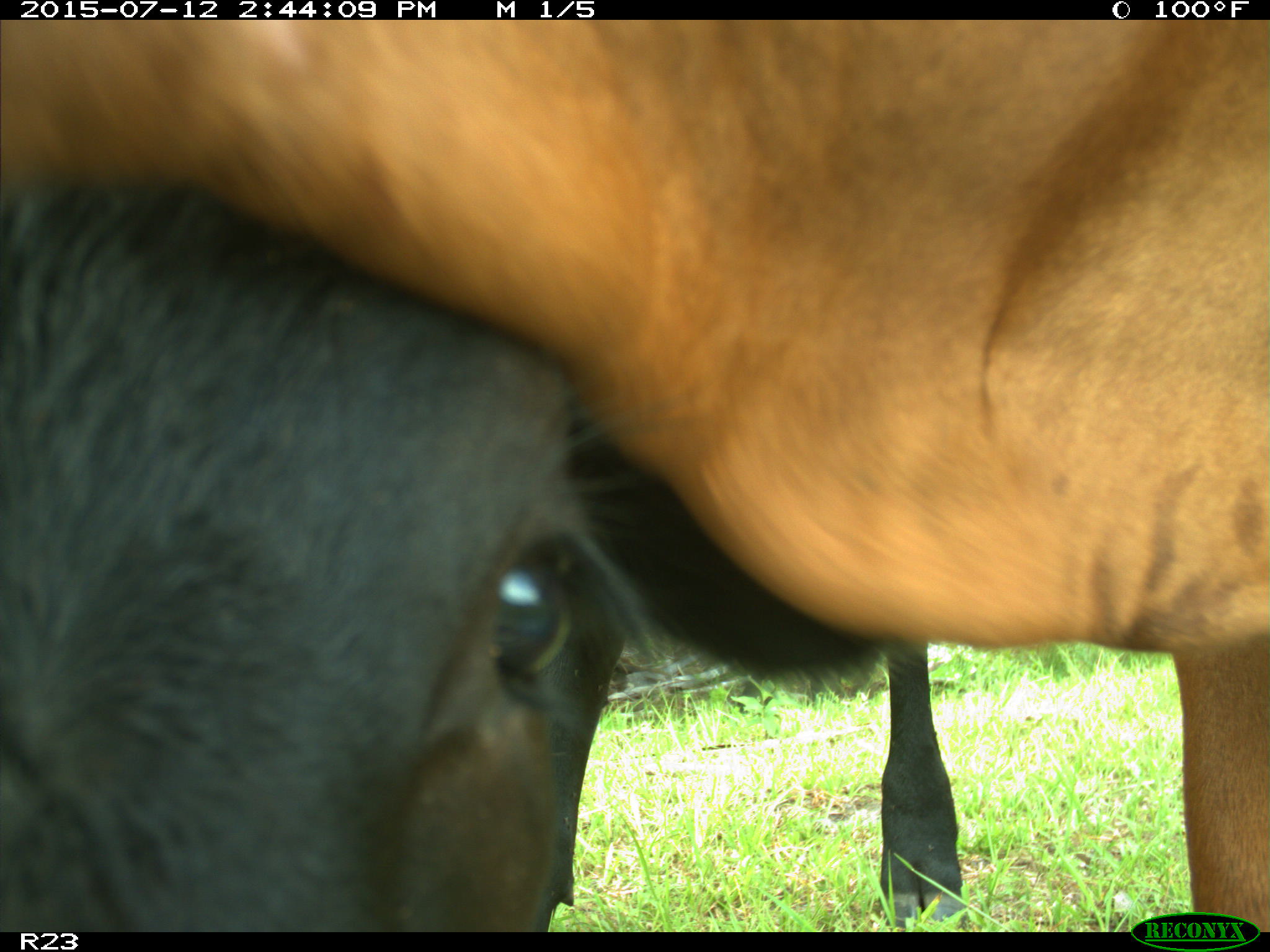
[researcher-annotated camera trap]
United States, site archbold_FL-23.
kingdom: Animalia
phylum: Chordata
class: Mammalia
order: Artiodactyla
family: Bovidae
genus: Bos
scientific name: Bos taurus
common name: domestic cow